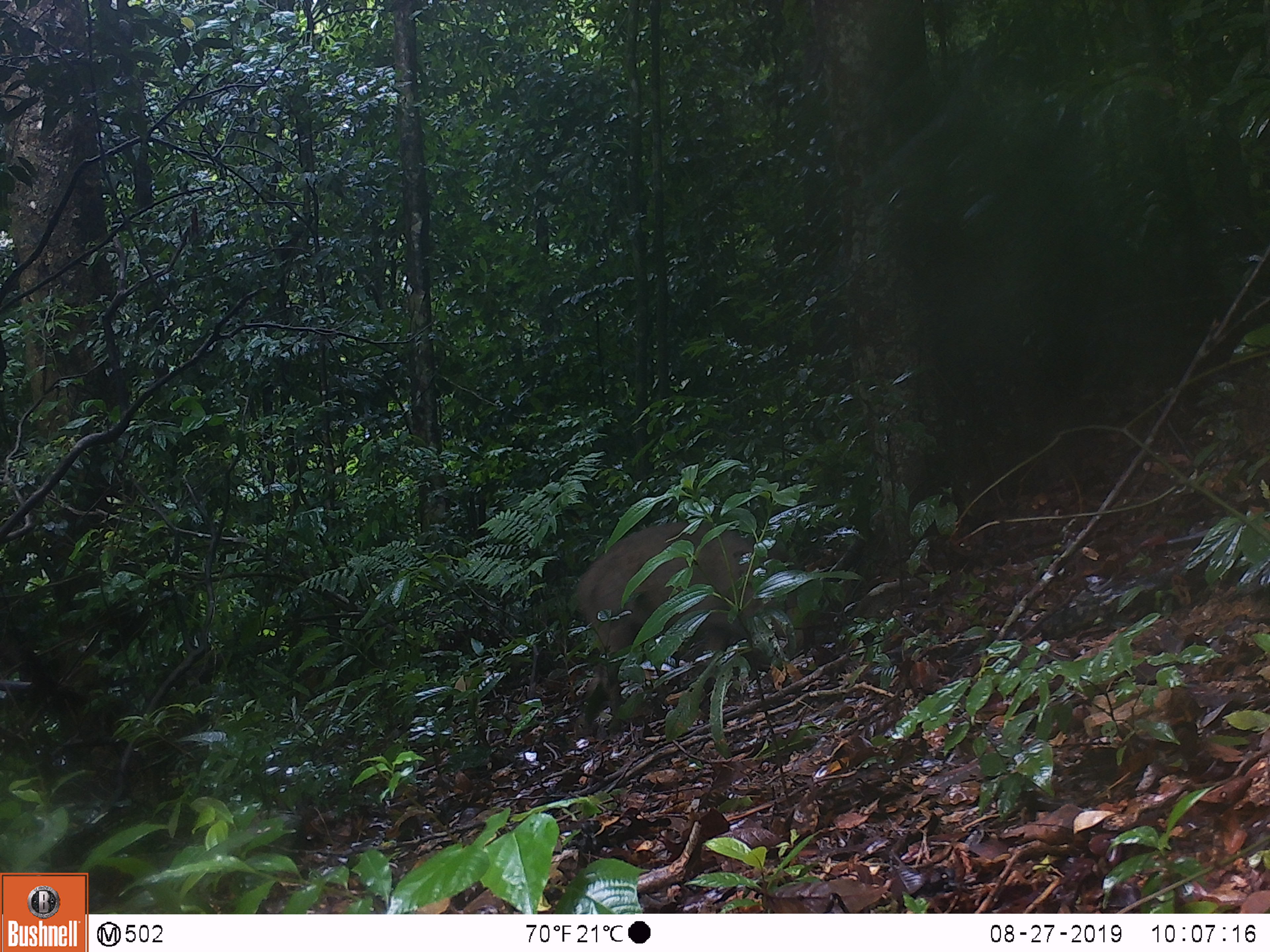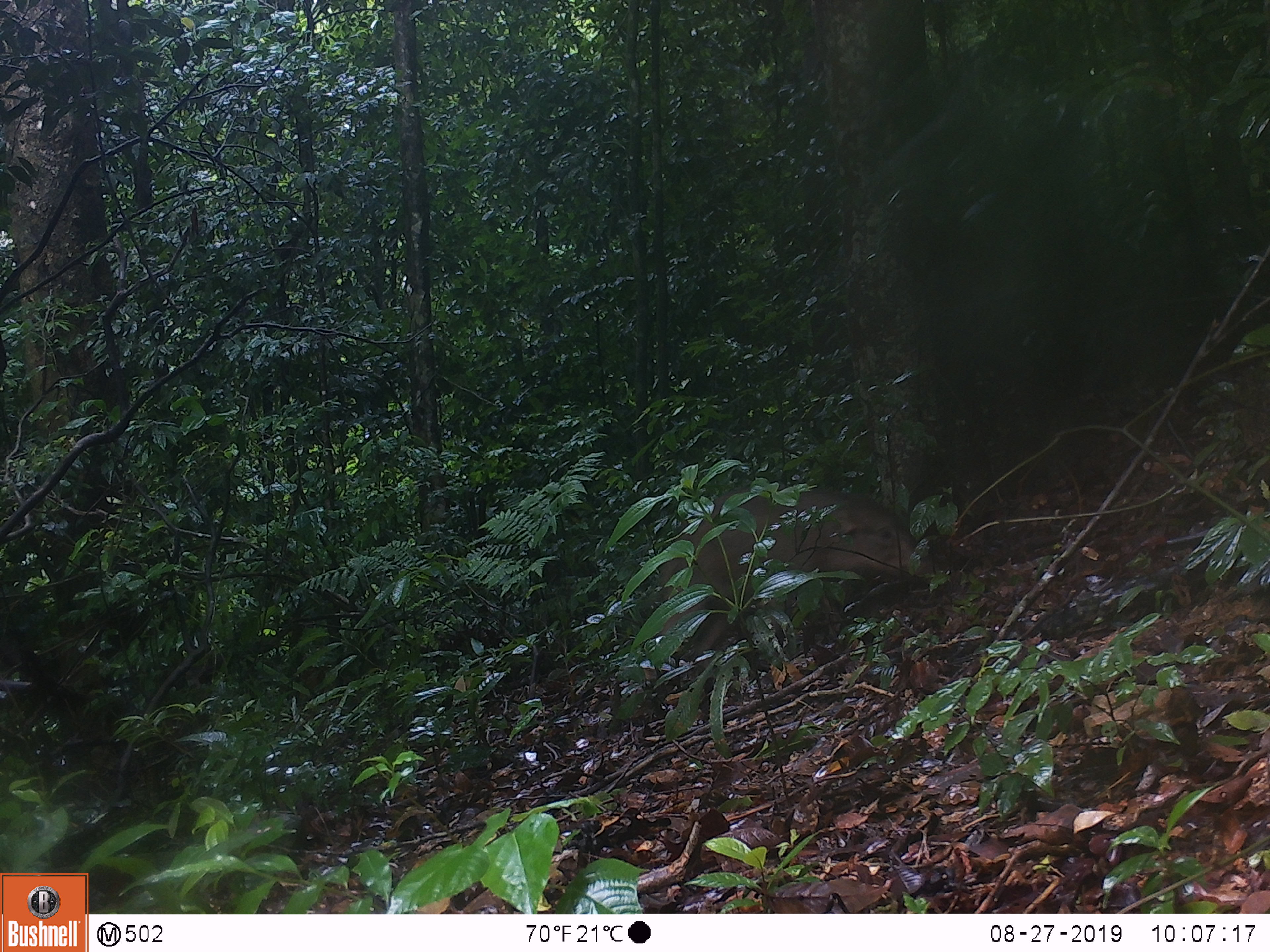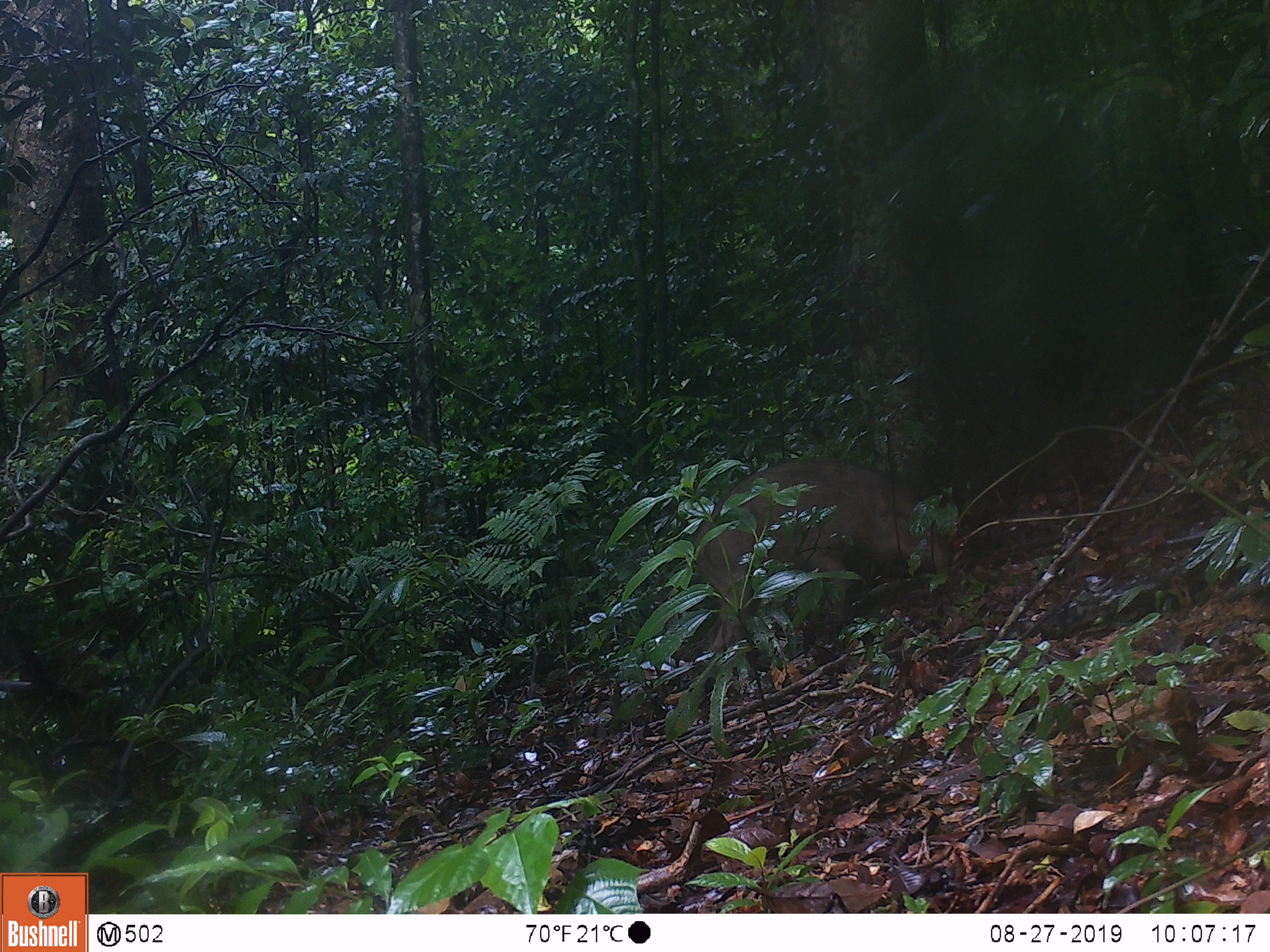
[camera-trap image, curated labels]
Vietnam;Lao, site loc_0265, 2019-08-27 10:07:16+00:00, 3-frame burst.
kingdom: Animalia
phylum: Chordata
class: Mammalia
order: Artiodactyla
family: Suidae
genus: Sus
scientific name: Sus scrofa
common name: eurasian wild pig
Eurasian wild pig (Sus scrofa). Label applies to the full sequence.